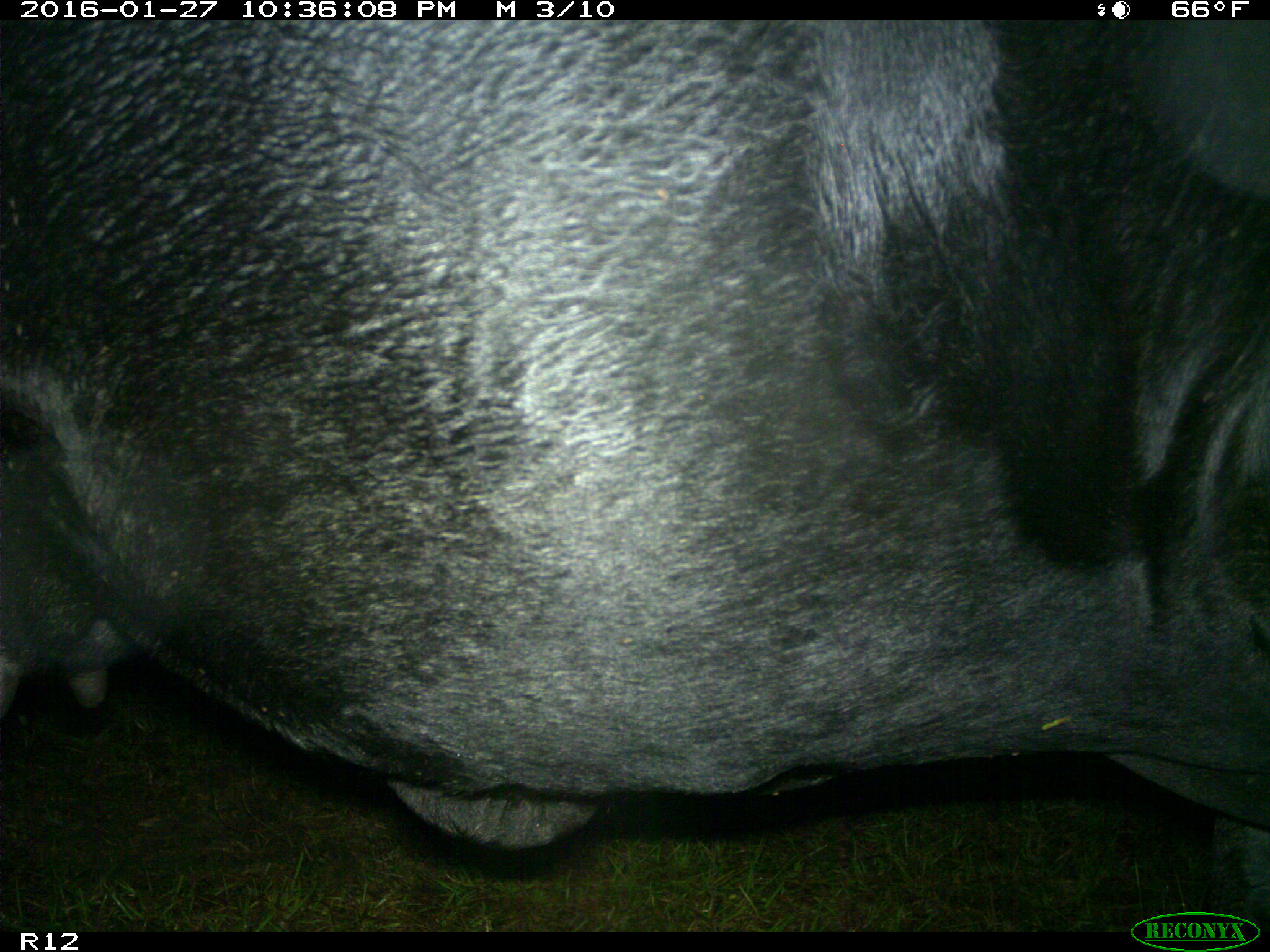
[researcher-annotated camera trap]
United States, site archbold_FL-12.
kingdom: Animalia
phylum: Chordata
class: Mammalia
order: Artiodactyla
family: Bovidae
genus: Bos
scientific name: Bos taurus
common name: domestic cow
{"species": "Bos taurus (domestic cow)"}